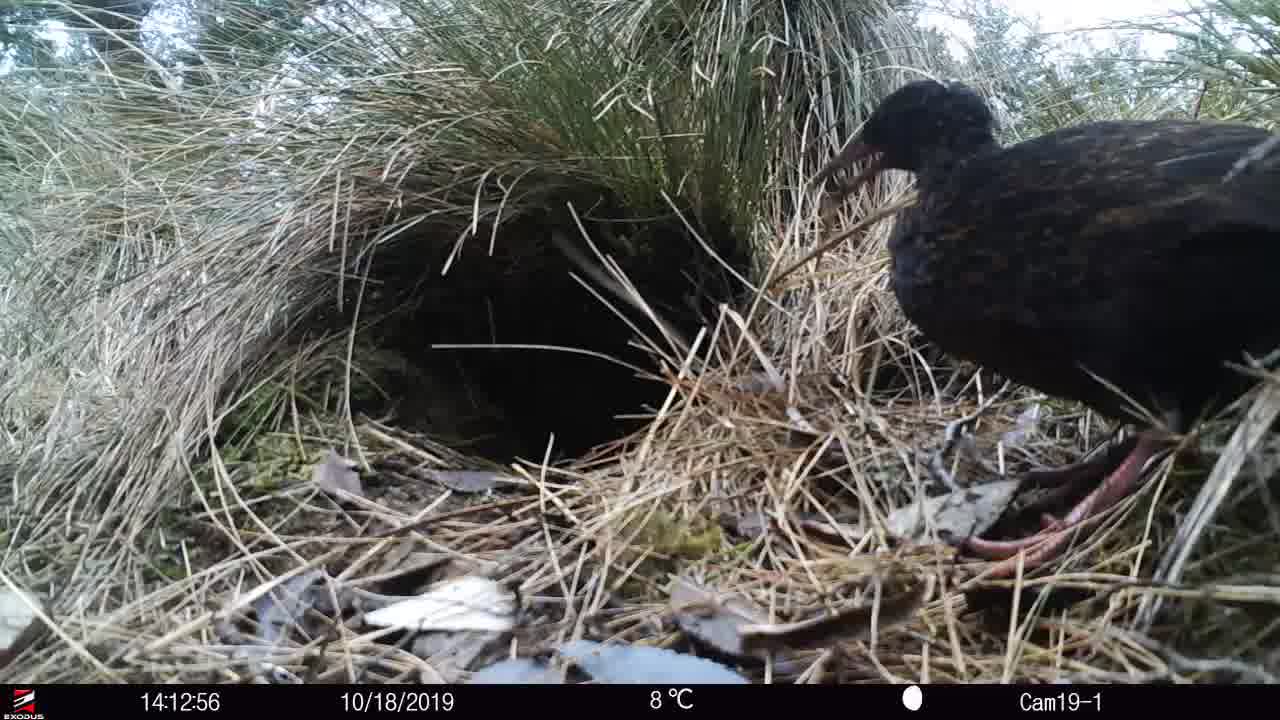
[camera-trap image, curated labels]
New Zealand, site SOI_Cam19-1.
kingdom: Animalia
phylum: Chordata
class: Aves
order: Gruiformes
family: Rallidae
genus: Gallirallus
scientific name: Gallirallus australis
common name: weka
Weka (Gallirallus australis).